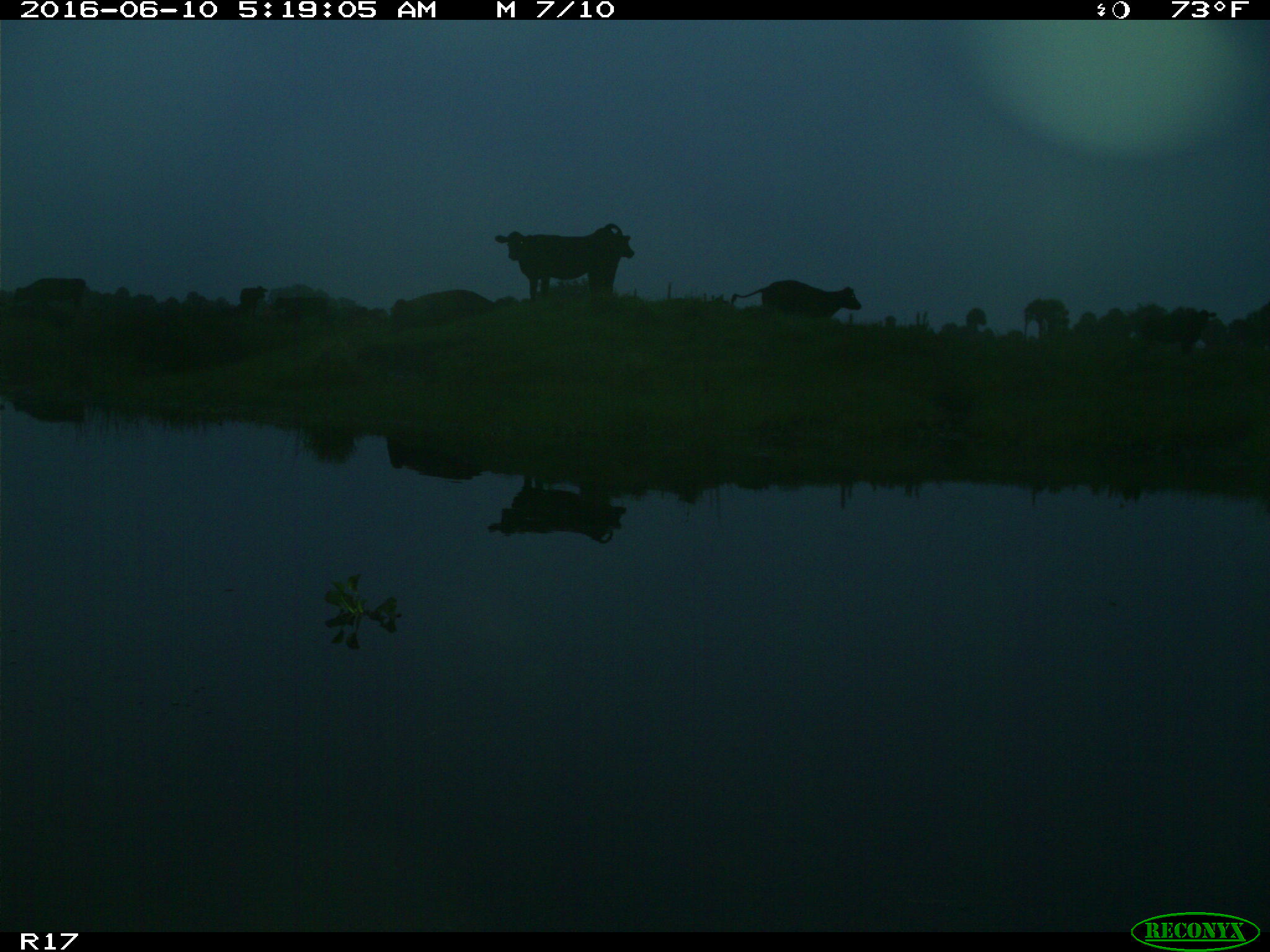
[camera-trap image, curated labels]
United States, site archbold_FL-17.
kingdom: Animalia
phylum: Chordata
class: Mammalia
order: Artiodactyla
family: Bovidae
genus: Bos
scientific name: Bos taurus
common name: domestic cow